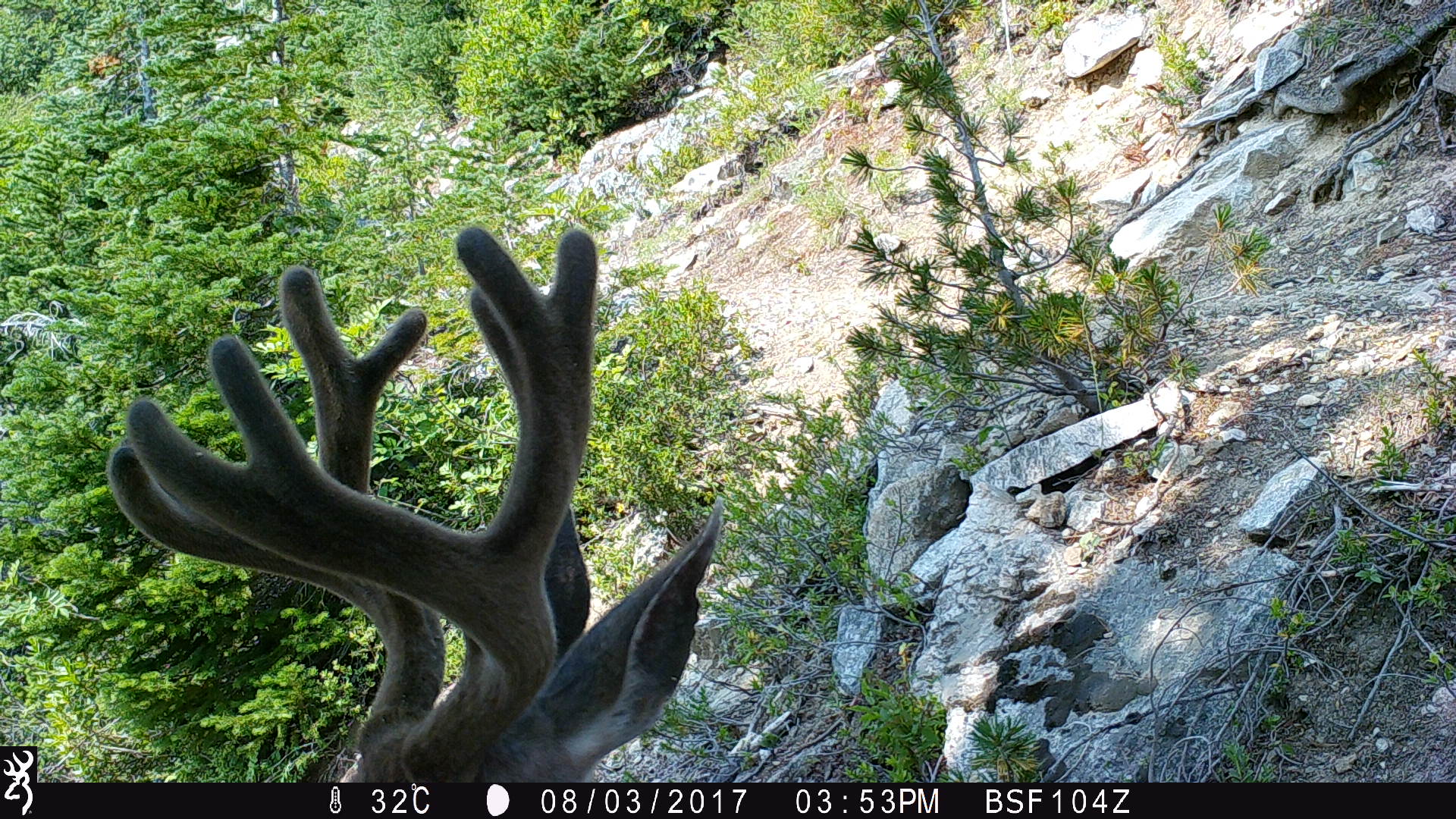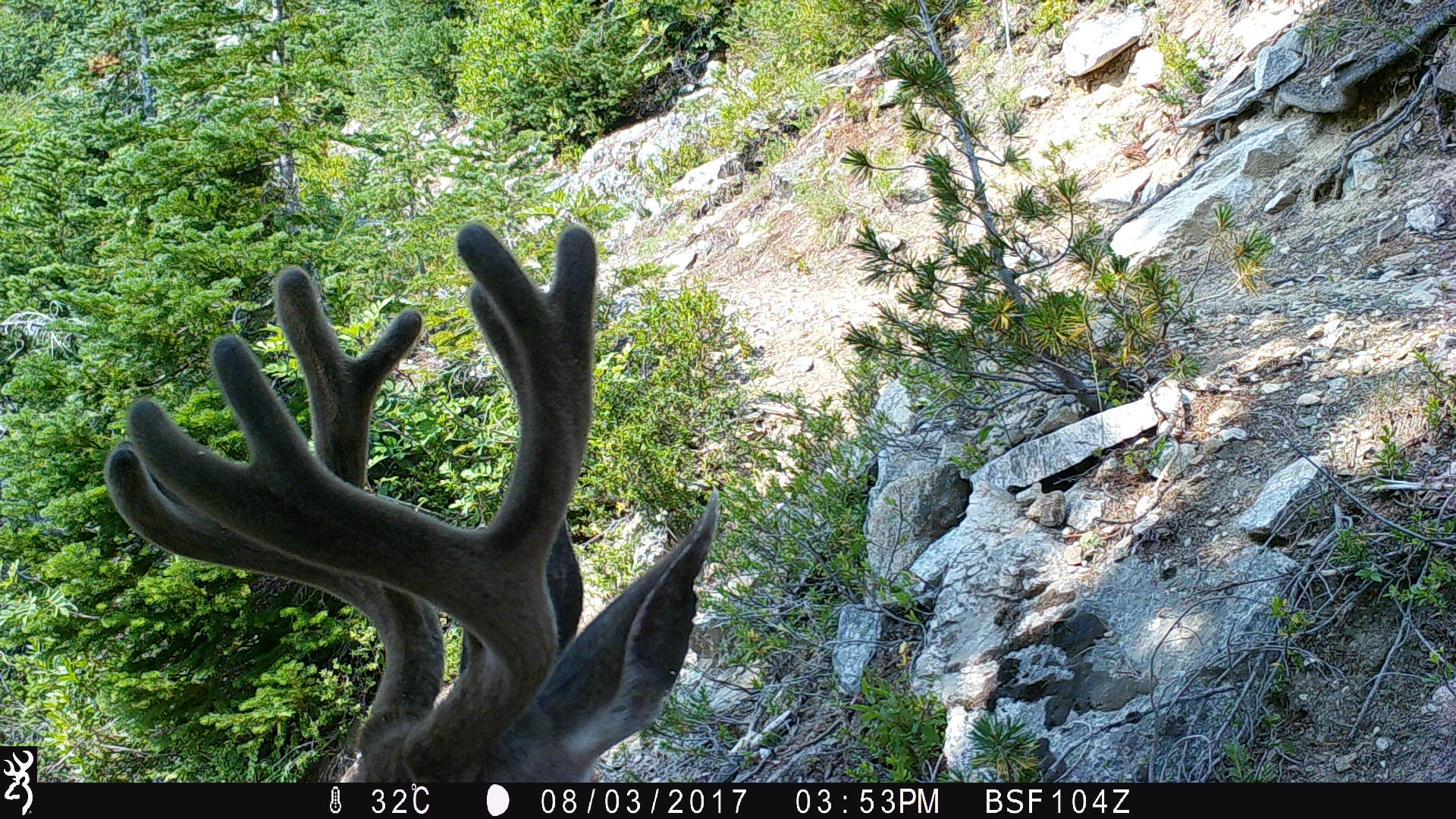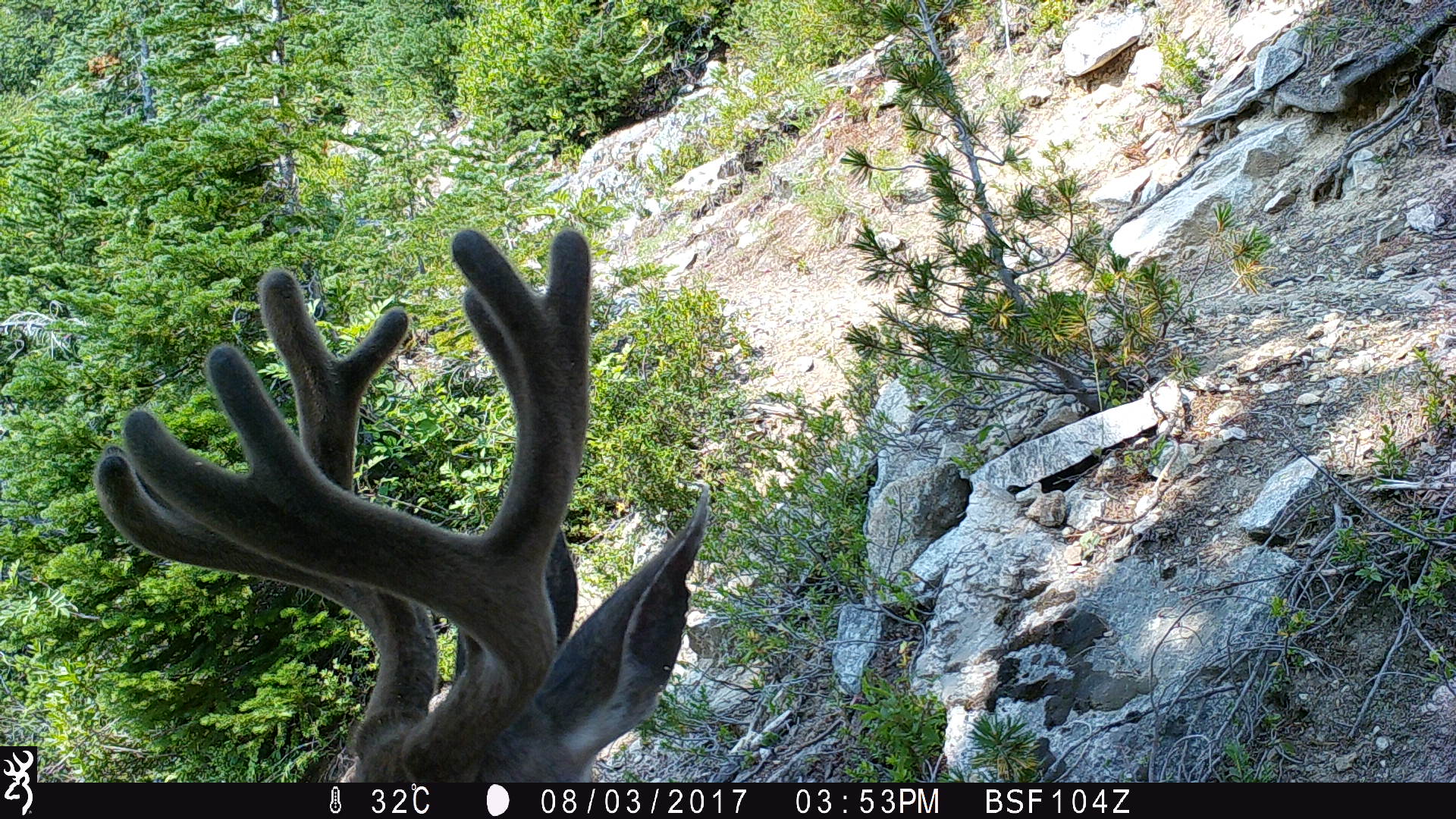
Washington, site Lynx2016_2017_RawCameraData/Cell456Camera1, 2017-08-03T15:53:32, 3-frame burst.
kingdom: Animalia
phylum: Chordata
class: Mammalia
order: Artiodactyla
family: Cervidae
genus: Odocoileus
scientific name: Odocoileus hemionus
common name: mule deer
Odocoileus hemionus (mule deer). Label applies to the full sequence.